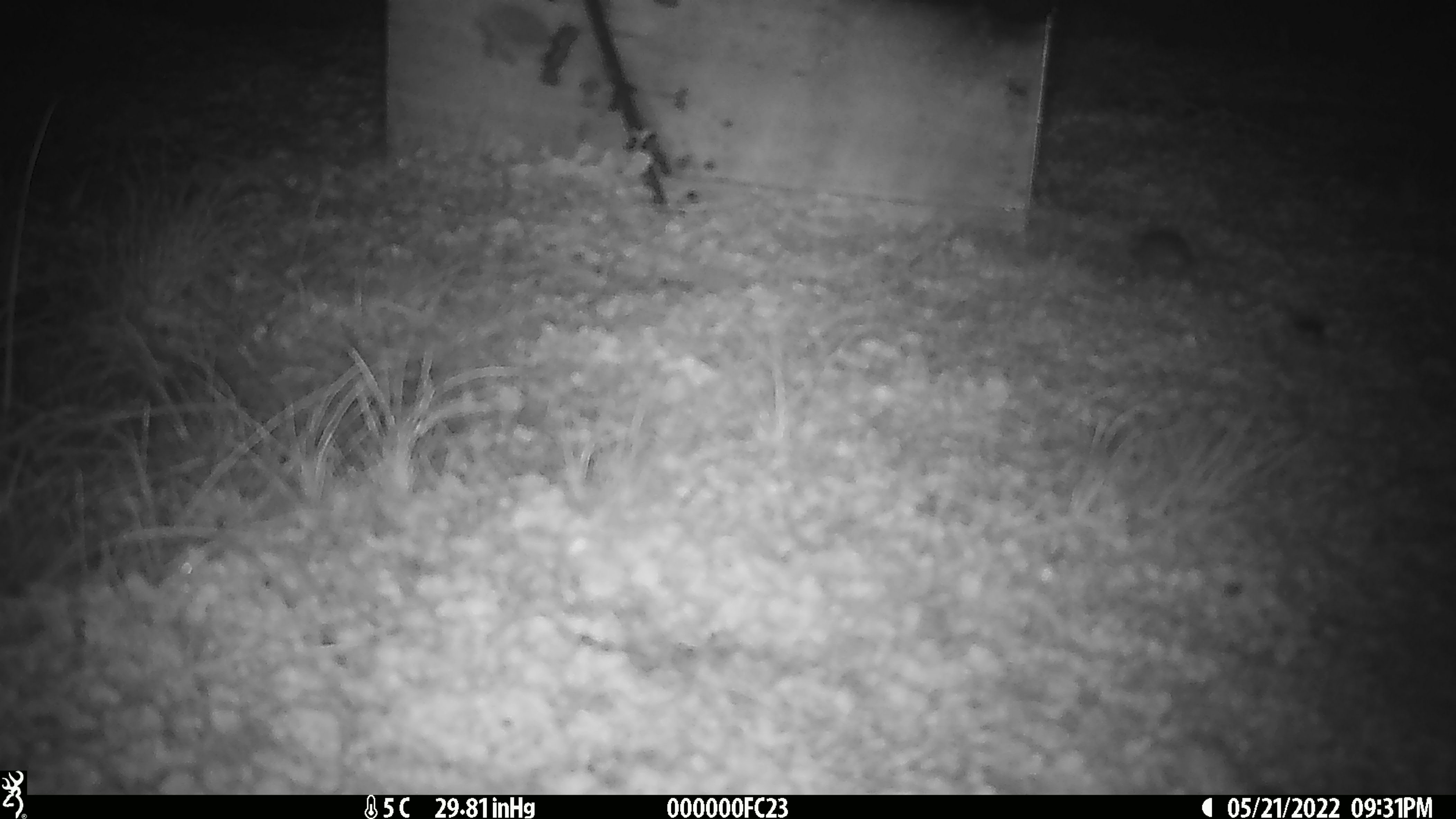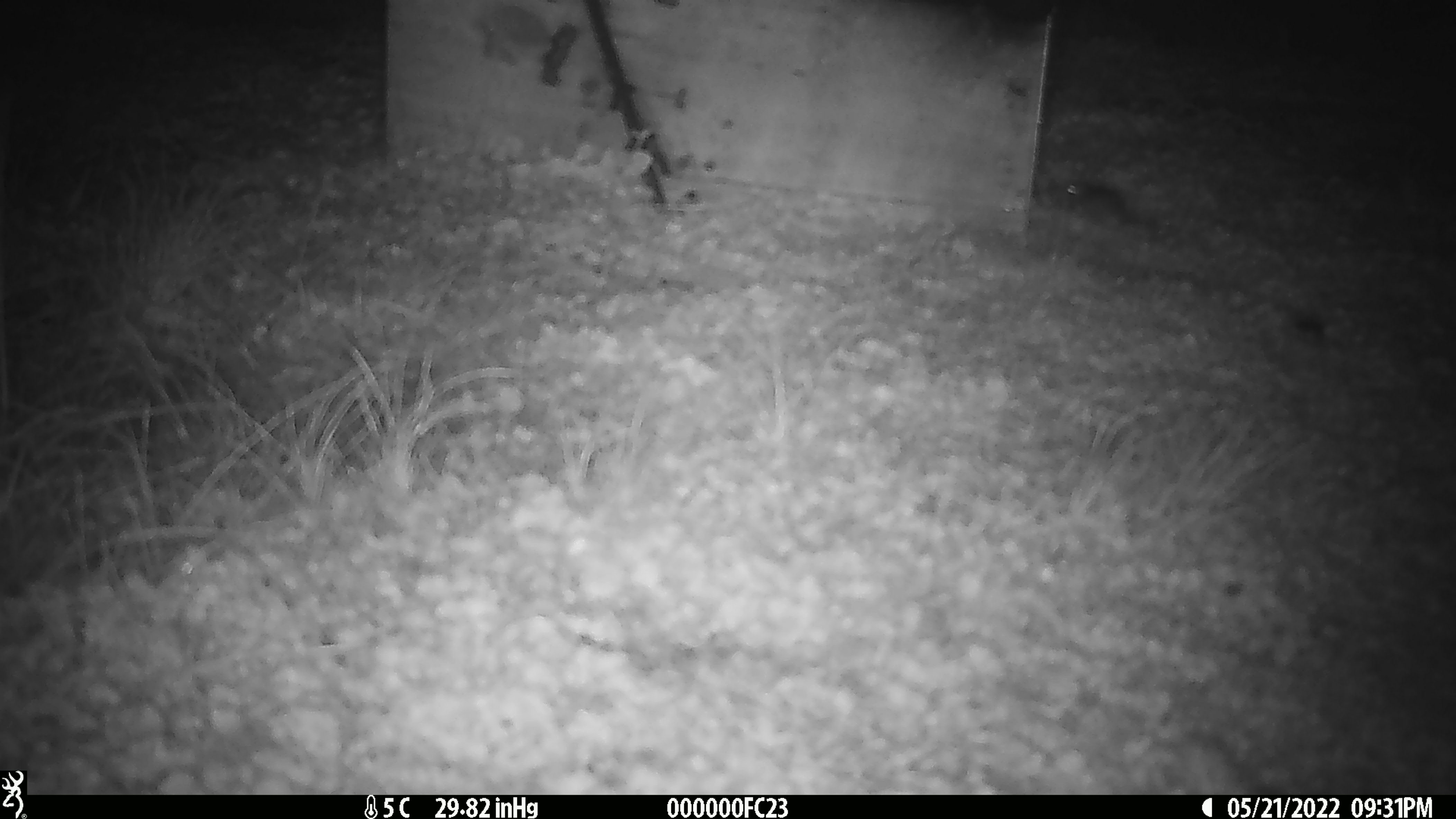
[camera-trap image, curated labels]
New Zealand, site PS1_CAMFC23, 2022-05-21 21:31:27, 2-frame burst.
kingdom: Animalia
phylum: Chordata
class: Mammalia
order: Rodentia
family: Muridae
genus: Mus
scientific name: Mus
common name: mouse